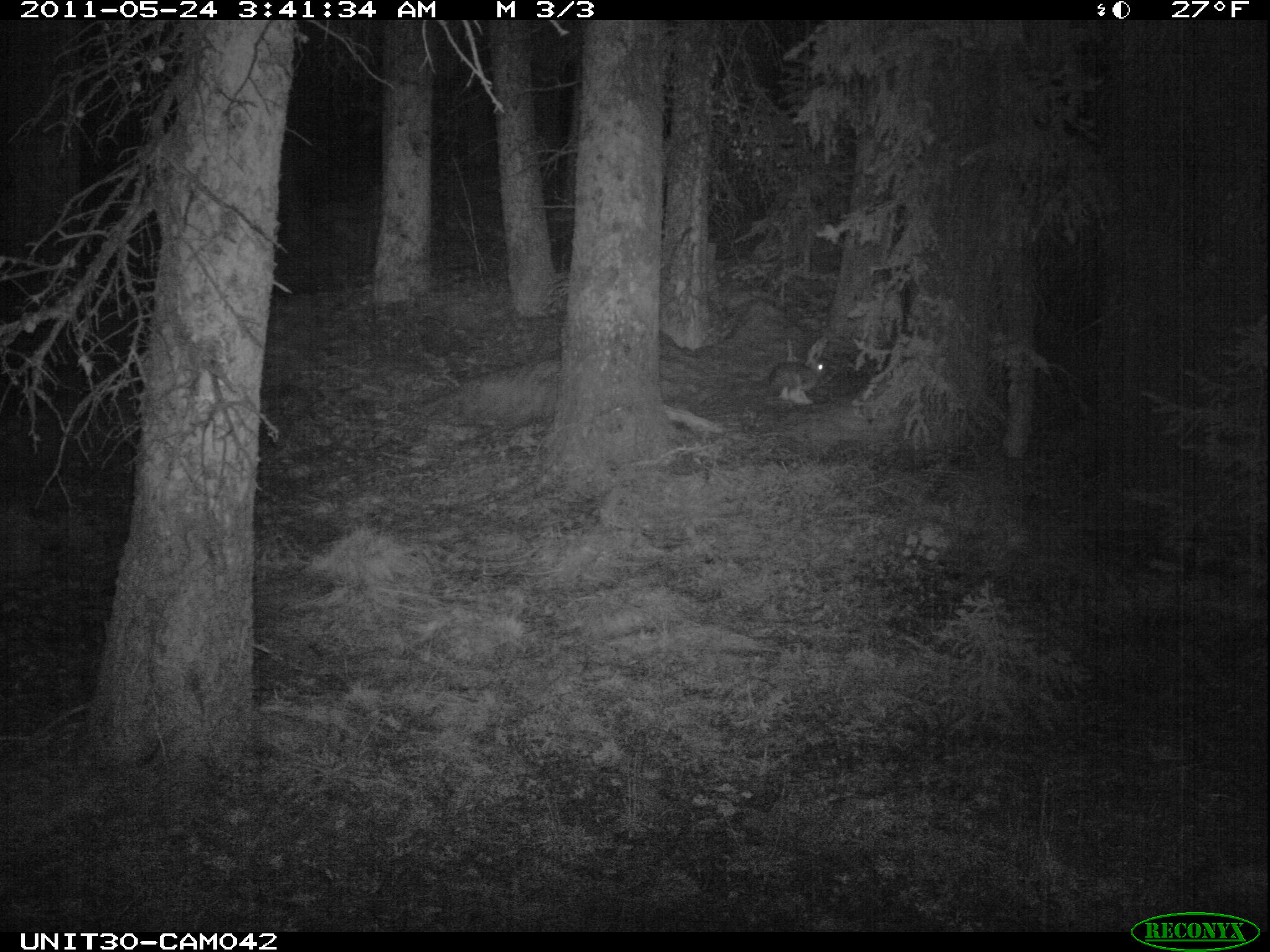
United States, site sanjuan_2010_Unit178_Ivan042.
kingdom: Animalia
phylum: Chordata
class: Mammalia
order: Lagomorpha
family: Leporidae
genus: Lepus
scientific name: Lepus americanus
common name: snowshoe hare